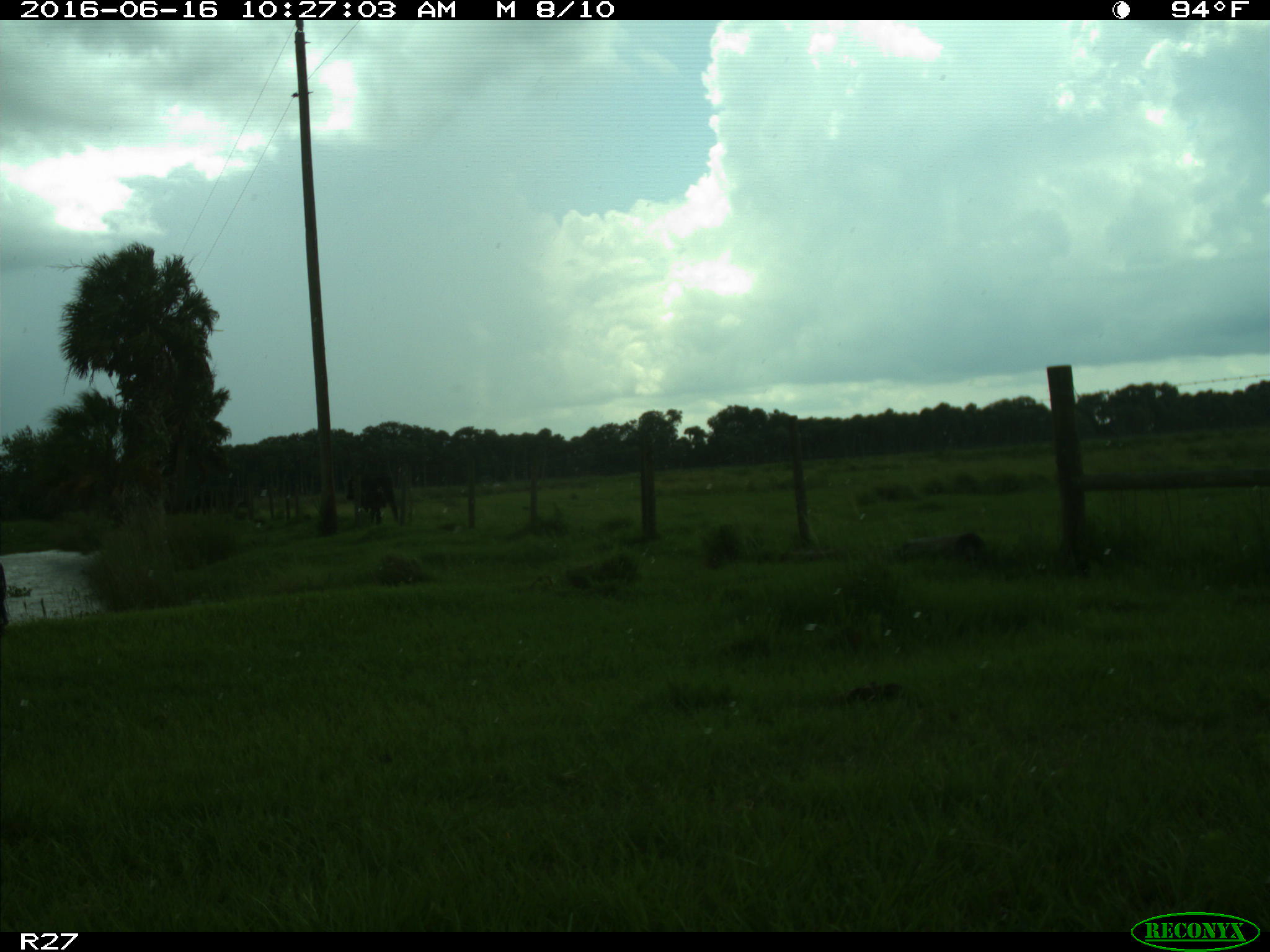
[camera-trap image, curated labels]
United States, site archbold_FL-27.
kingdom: Animalia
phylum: Chordata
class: Mammalia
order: Artiodactyla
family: Bovidae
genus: Bos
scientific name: Bos taurus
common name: domestic cow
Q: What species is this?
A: Bos taurus (domestic cow).